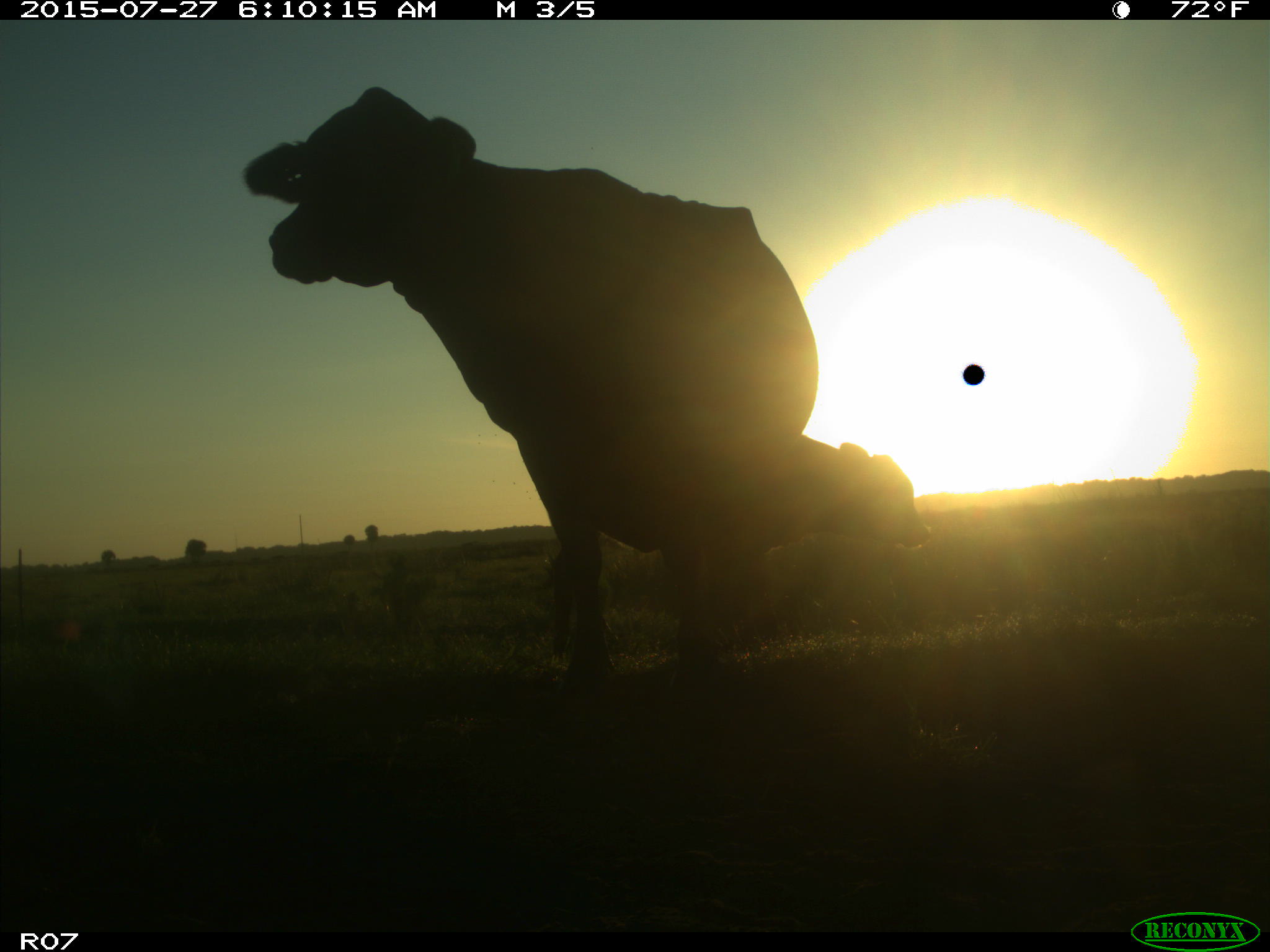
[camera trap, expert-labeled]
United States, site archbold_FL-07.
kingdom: Animalia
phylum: Chordata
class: Mammalia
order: Artiodactyla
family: Bovidae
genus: Bos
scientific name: Bos taurus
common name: domestic cow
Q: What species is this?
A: Bos taurus (domestic cow).